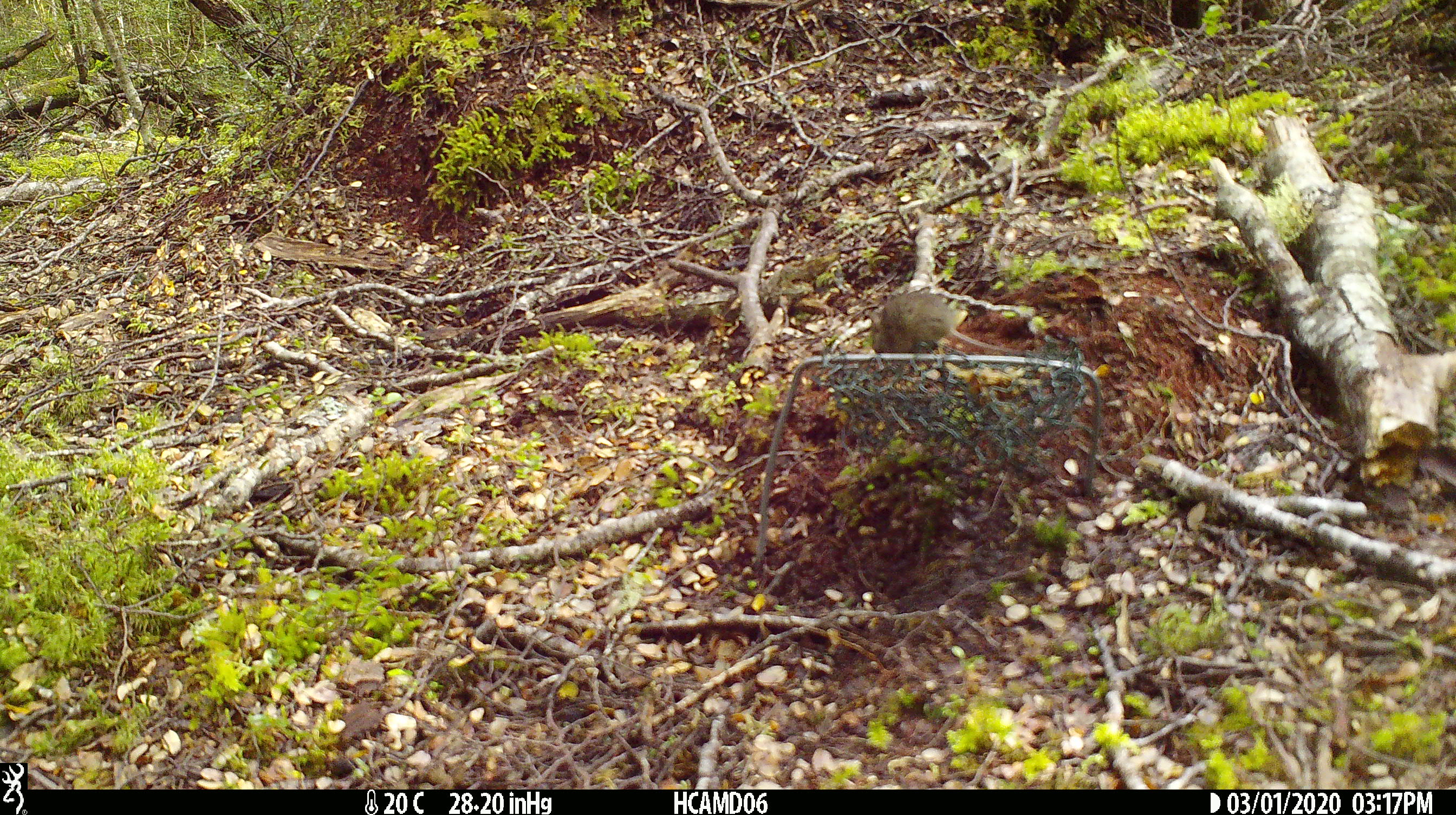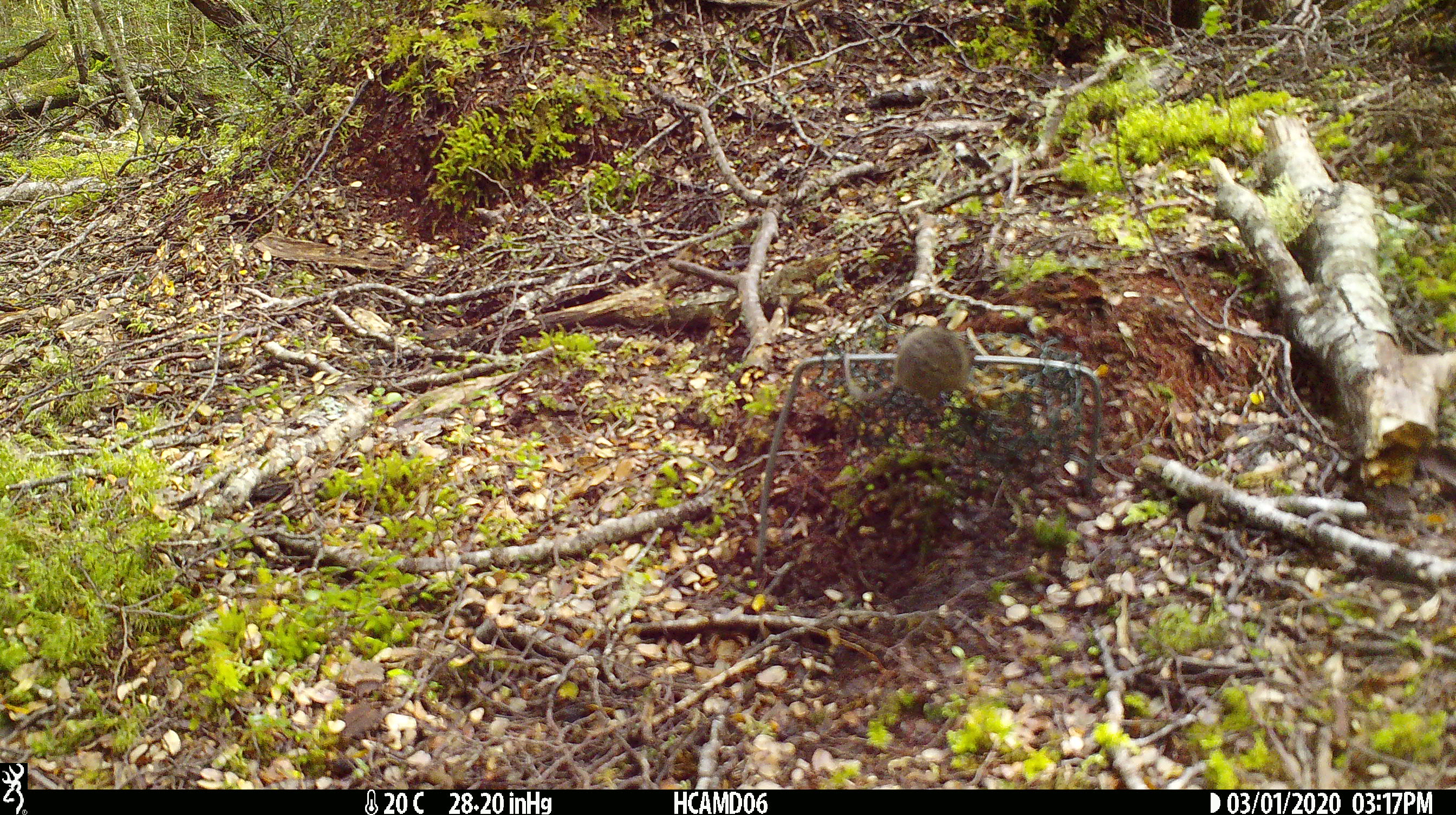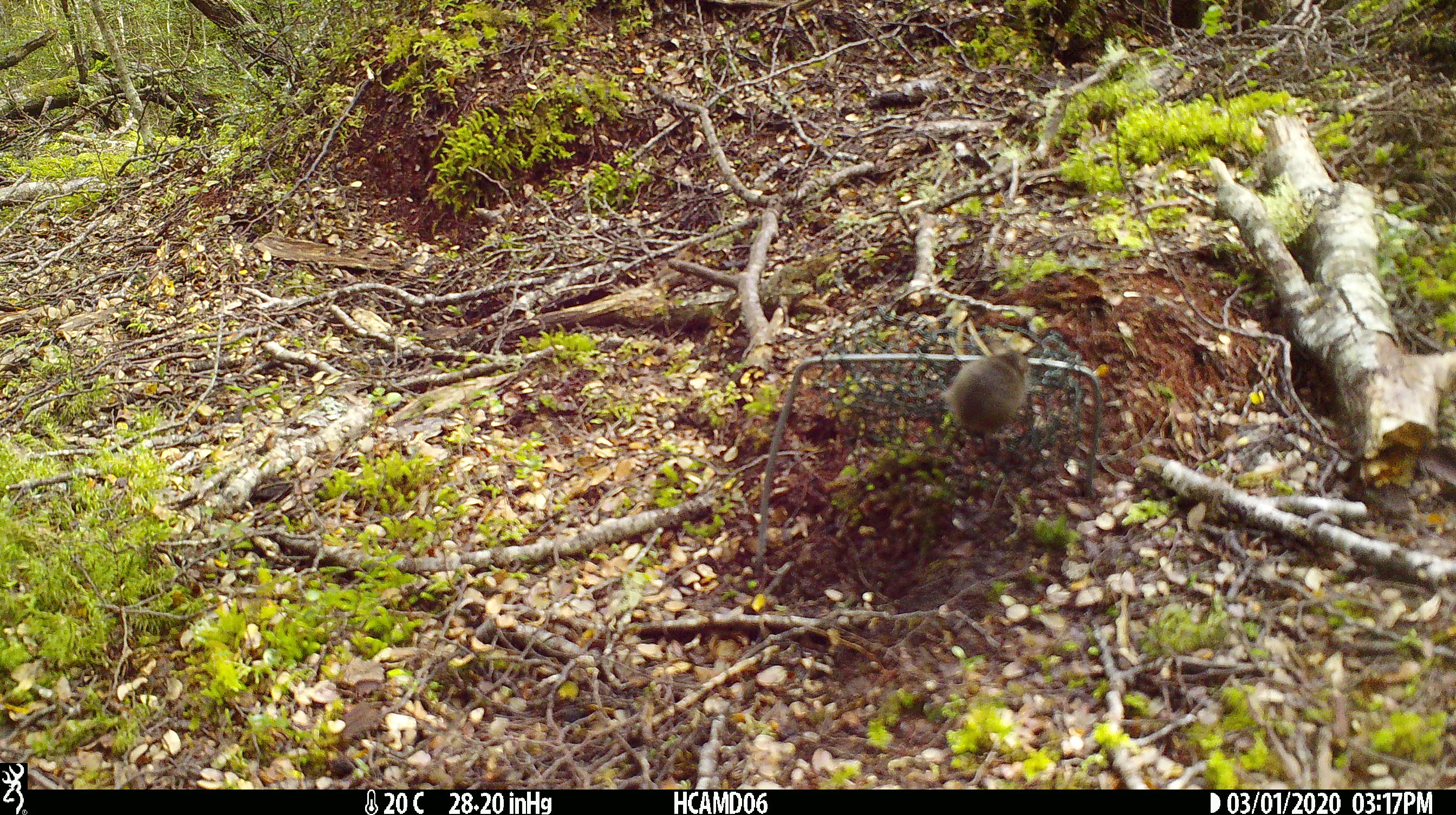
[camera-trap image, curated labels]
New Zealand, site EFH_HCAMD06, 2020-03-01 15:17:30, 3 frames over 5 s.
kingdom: Animalia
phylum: Chordata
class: Mammalia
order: Rodentia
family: Muridae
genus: Mus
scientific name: Mus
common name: mouse